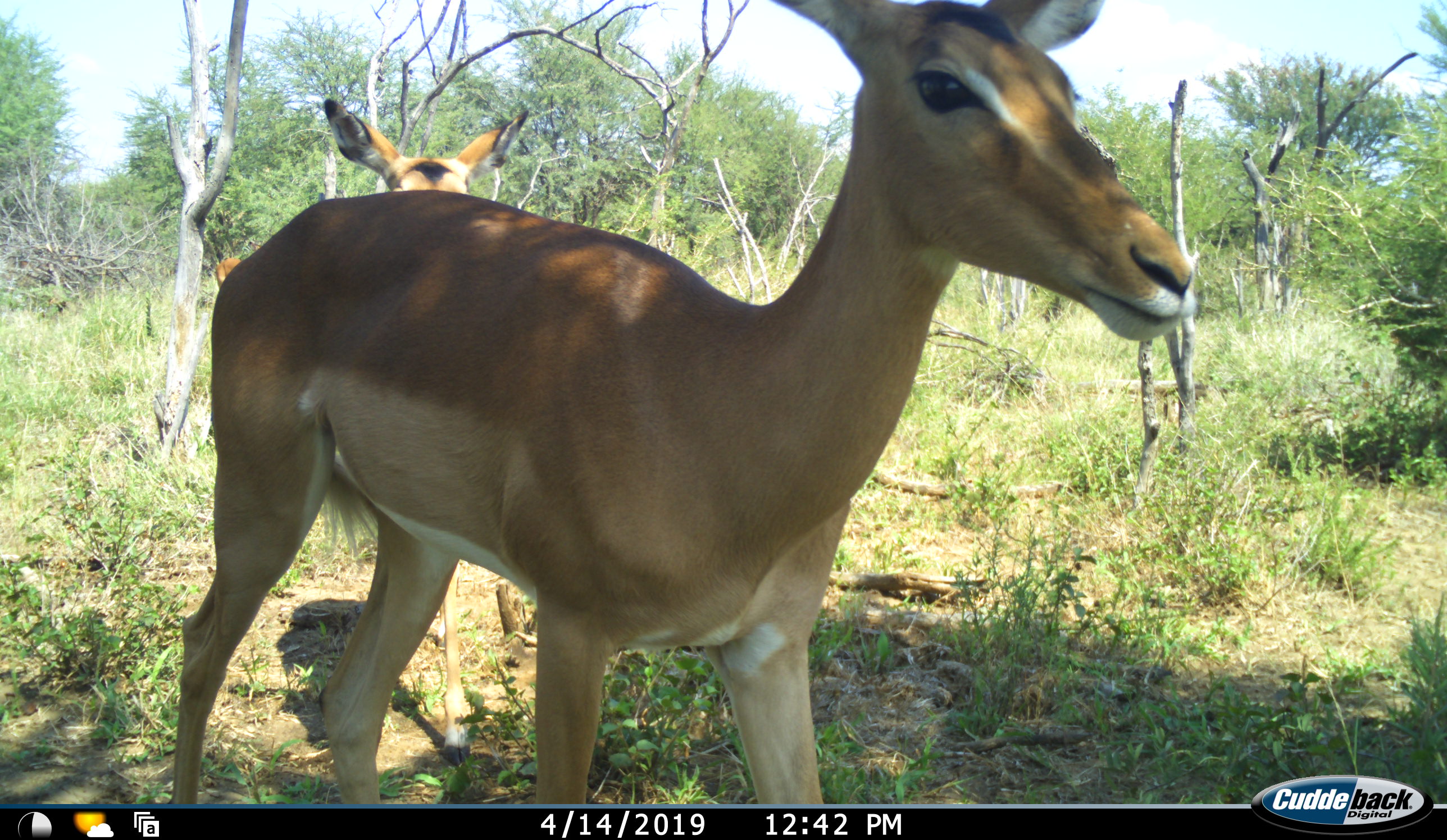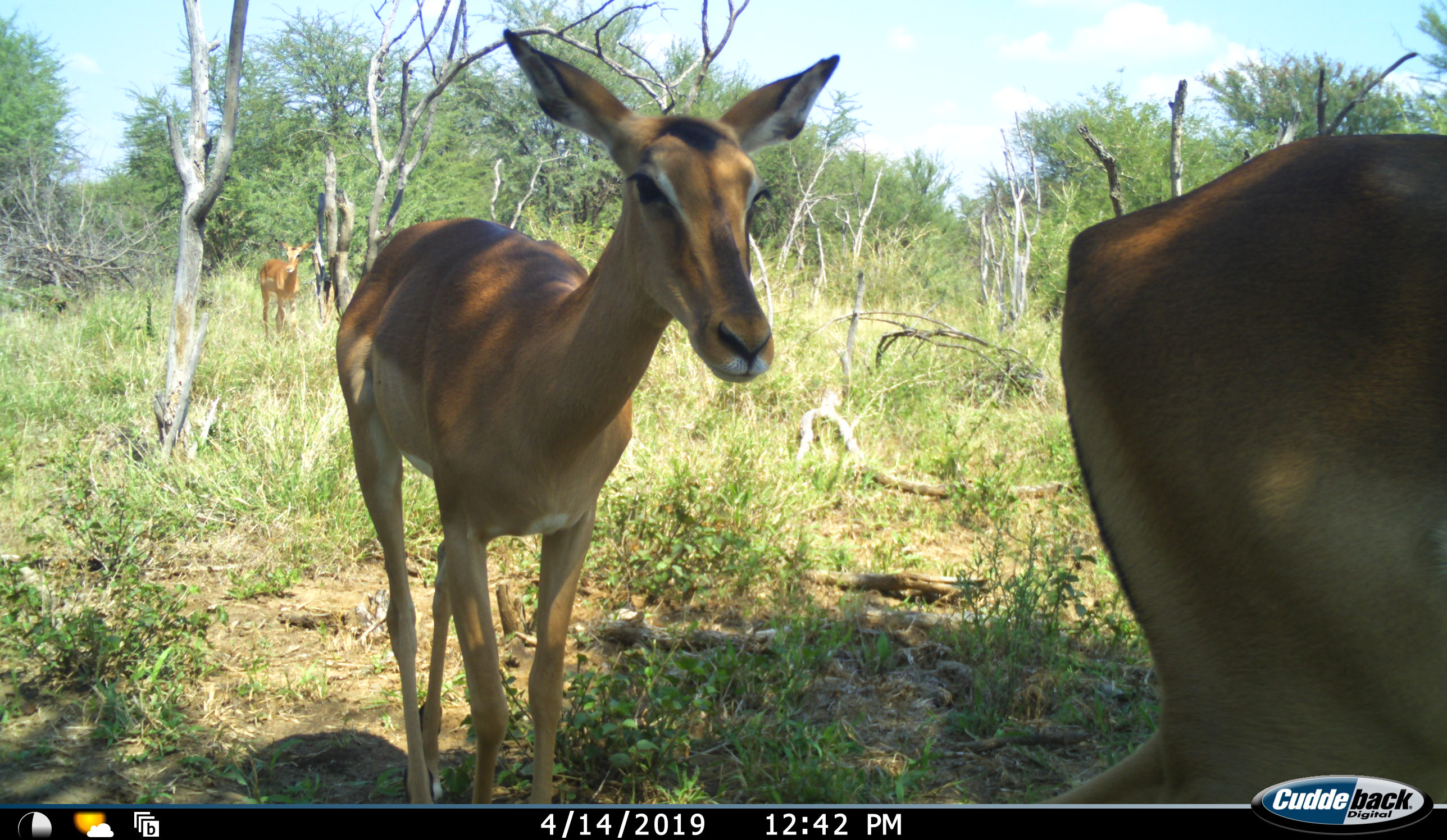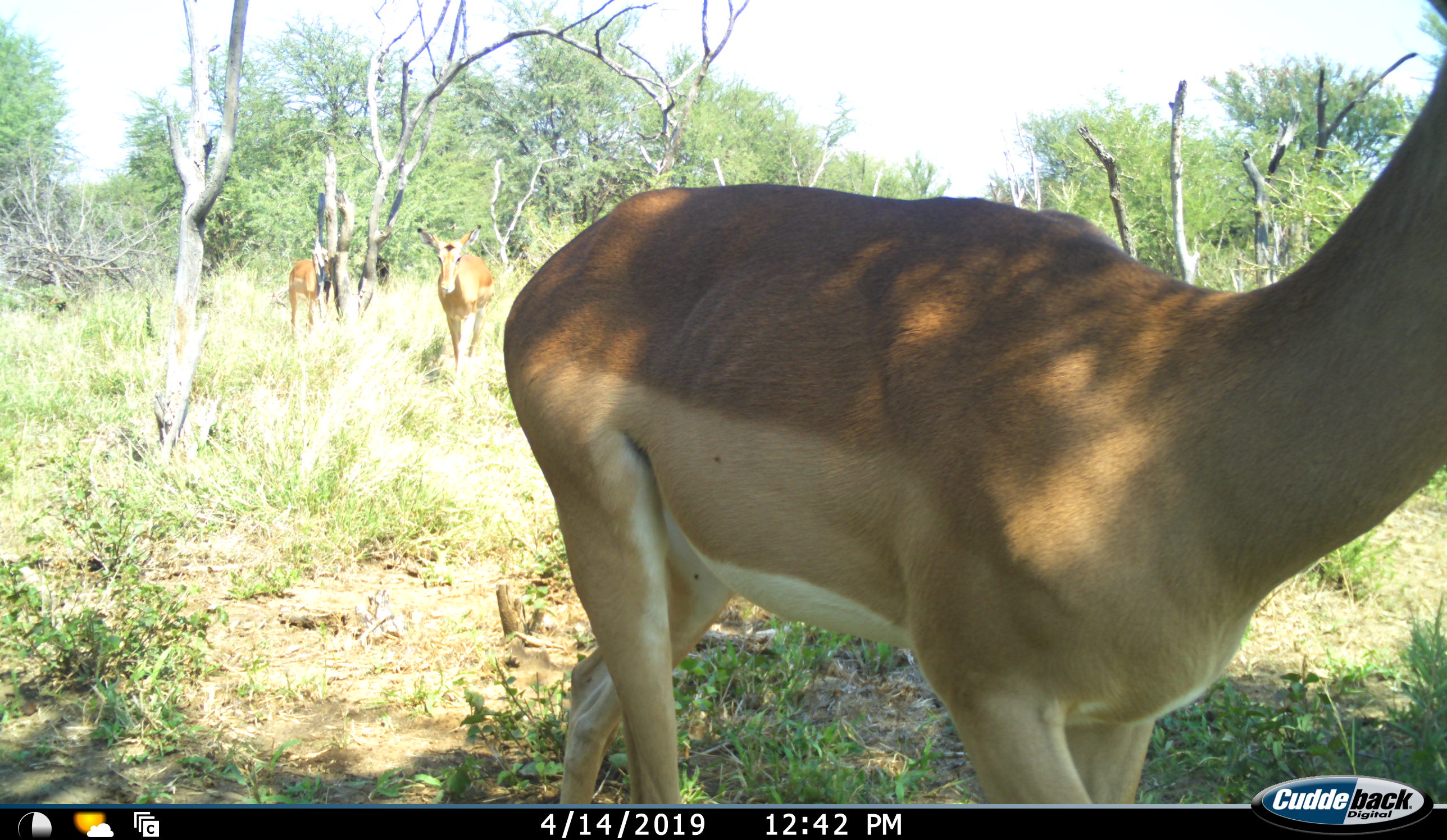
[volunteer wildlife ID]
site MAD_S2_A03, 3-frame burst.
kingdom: Animalia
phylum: Chordata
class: Mammalia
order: Artiodactyla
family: Bovidae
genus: Aepyceros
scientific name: Aepyceros melampus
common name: impala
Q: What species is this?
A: Impala (Aepyceros melampus).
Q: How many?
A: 4.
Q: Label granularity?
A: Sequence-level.